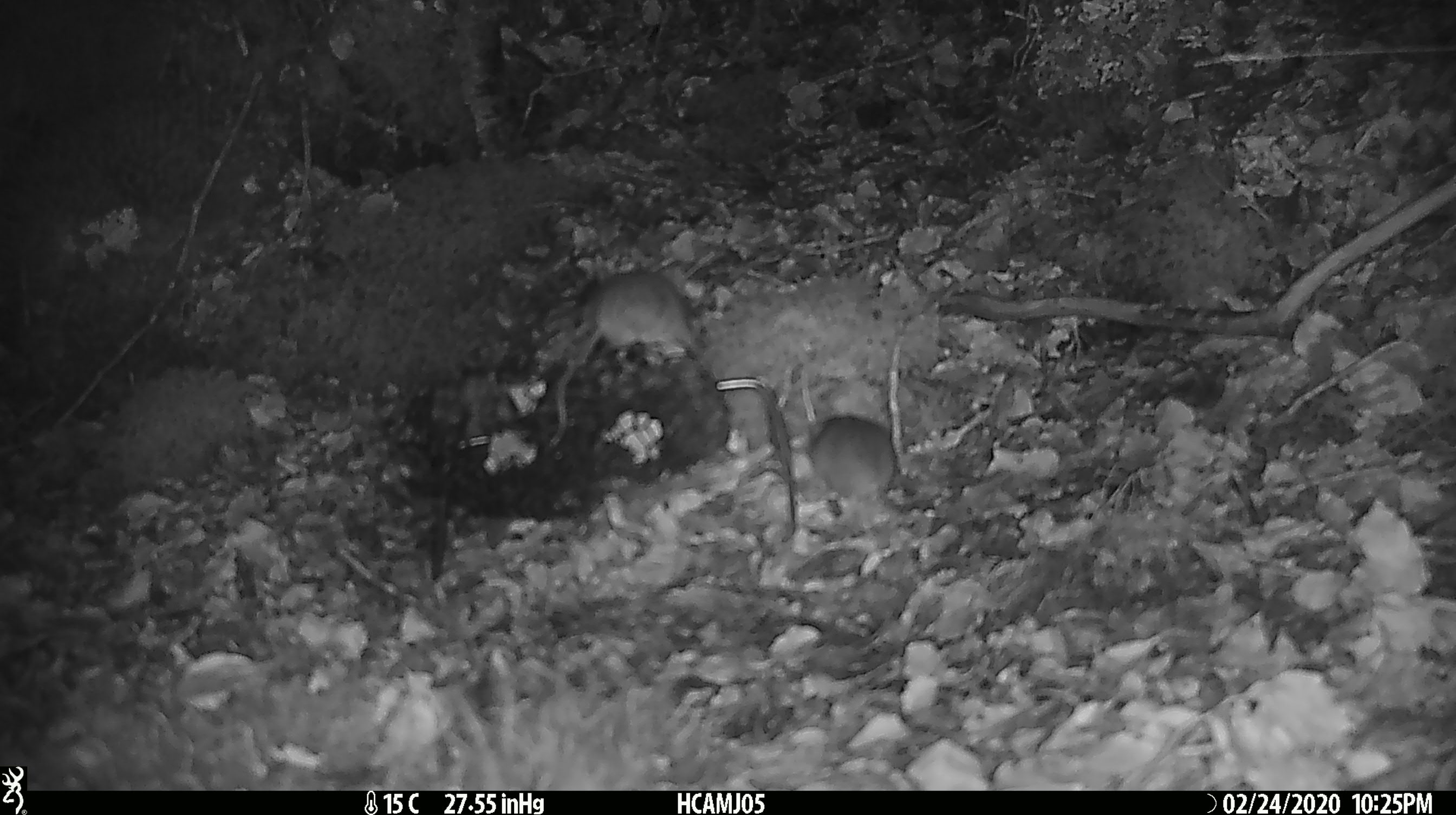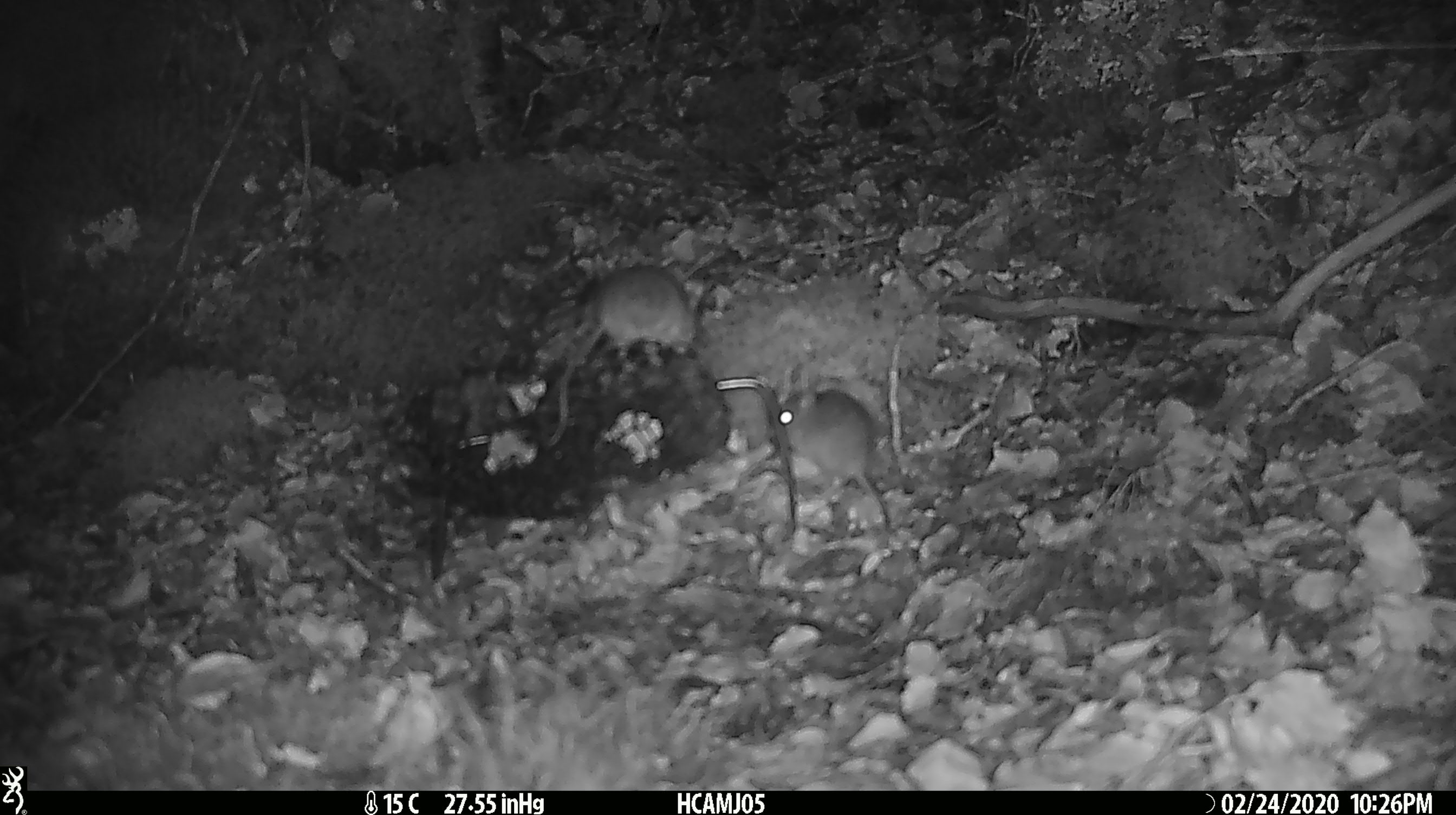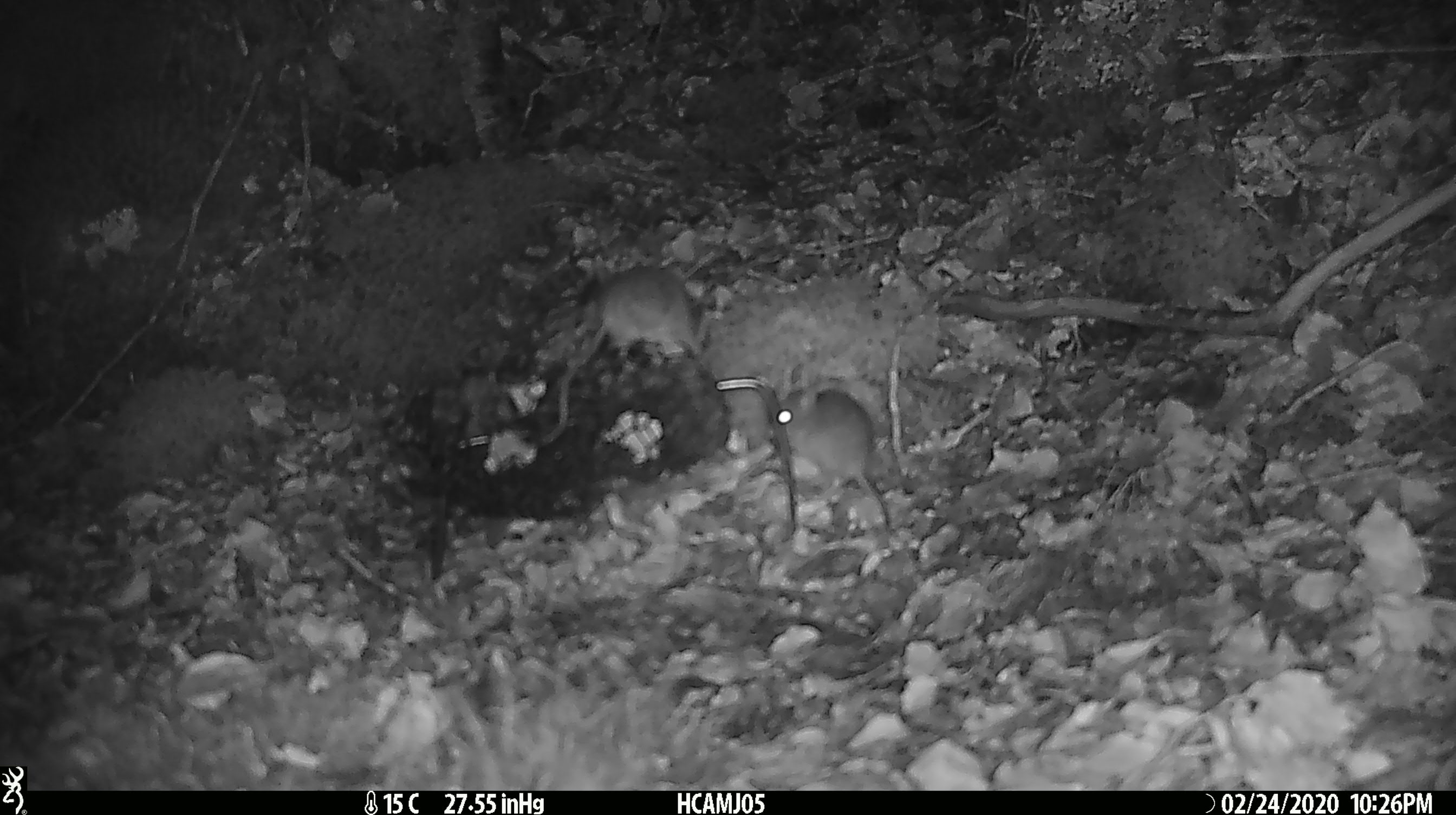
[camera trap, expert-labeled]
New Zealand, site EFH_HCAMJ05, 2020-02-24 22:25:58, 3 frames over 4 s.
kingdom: Animalia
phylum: Chordata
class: Mammalia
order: Rodentia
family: Muridae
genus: Mus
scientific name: Mus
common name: mouse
Mouse (Mus).